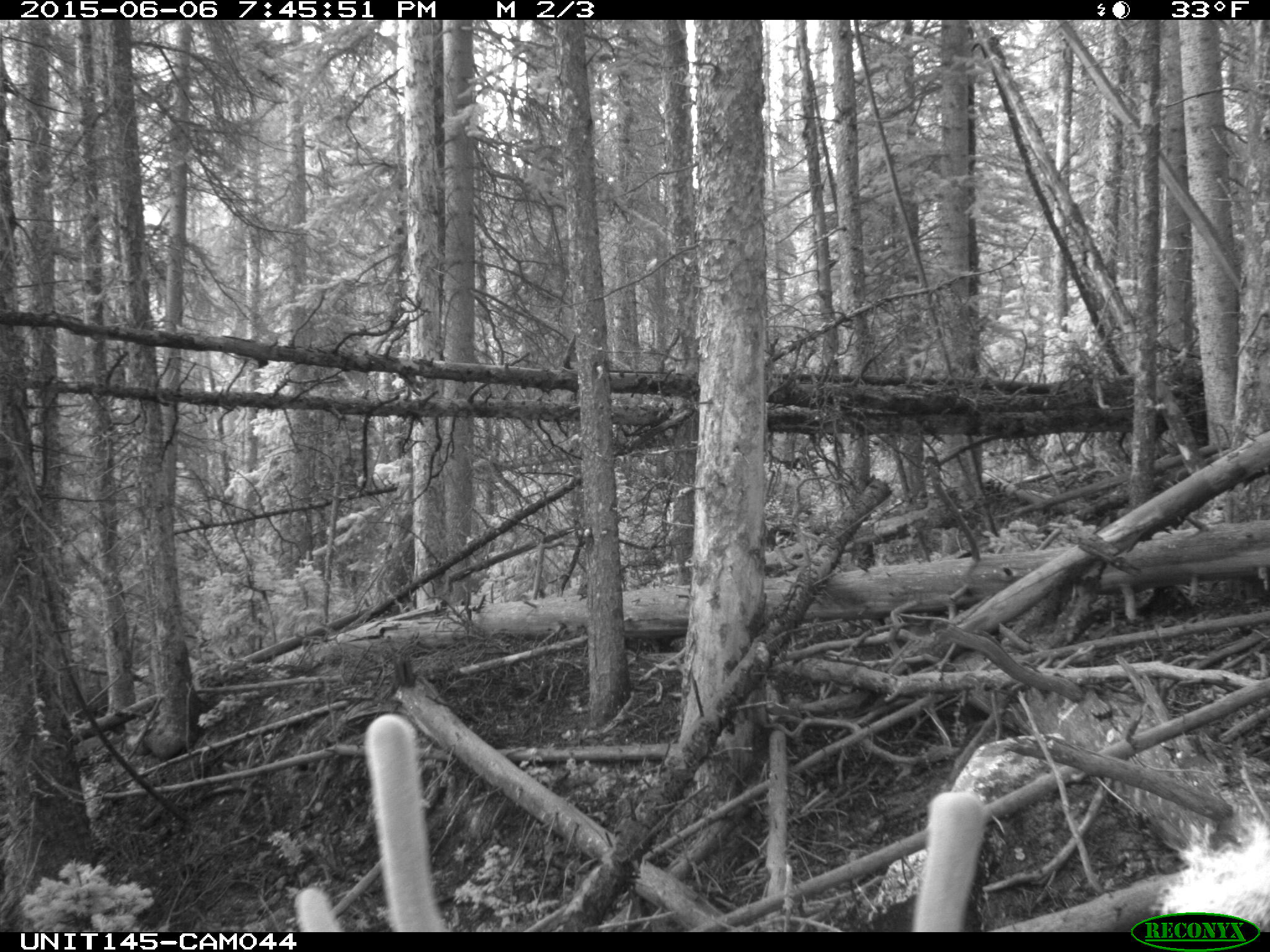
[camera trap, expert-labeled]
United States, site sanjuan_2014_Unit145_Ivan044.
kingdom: Animalia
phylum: Chordata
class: Mammalia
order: Artiodactyla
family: Cervidae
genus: Cervus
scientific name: Cervus elaphus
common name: red deer